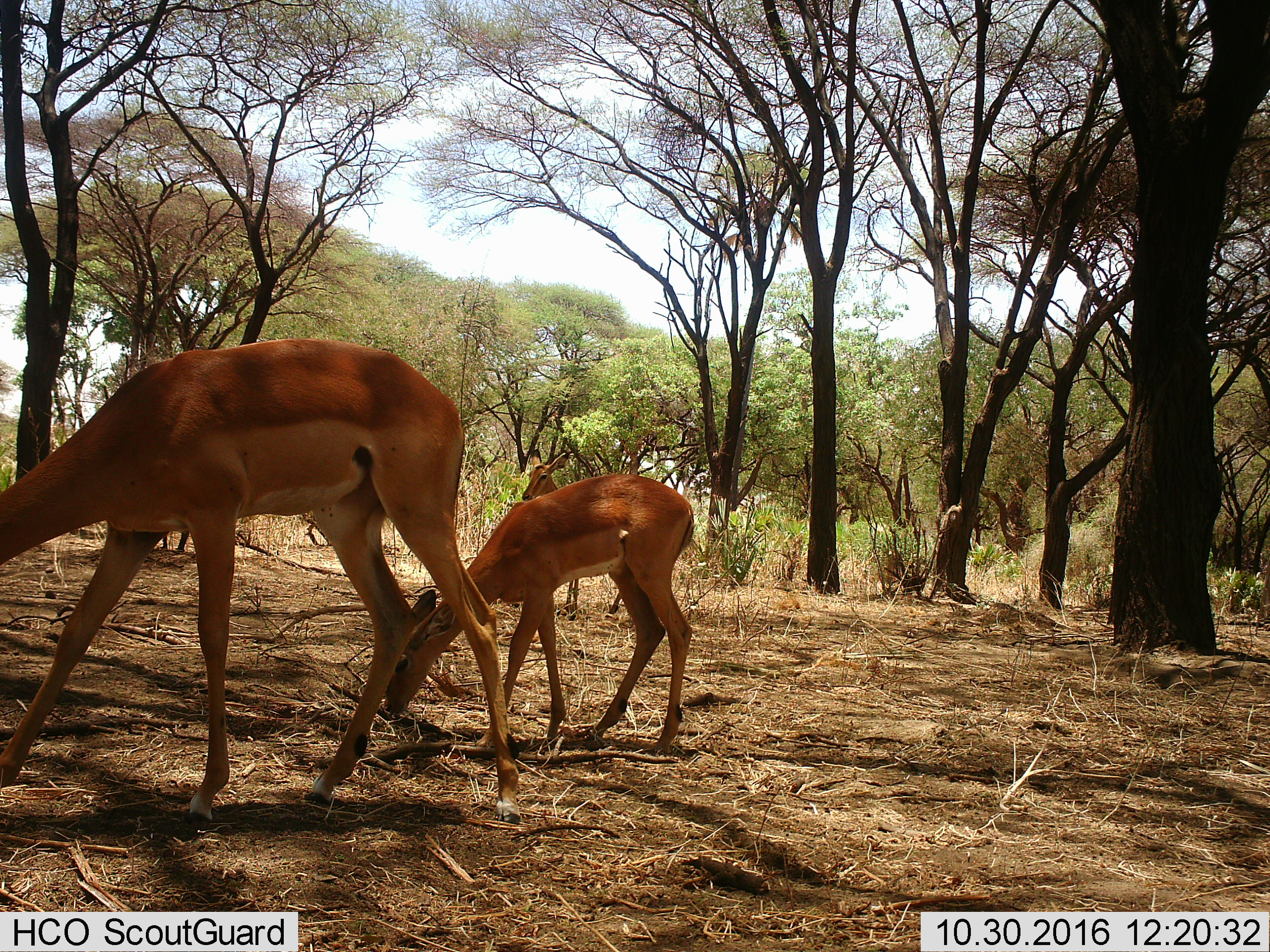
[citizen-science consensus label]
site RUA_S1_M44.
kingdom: Animalia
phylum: Chordata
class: Mammalia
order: Artiodactyla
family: Bovidae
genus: Aepyceros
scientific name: Aepyceros melampus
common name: impala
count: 3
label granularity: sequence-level